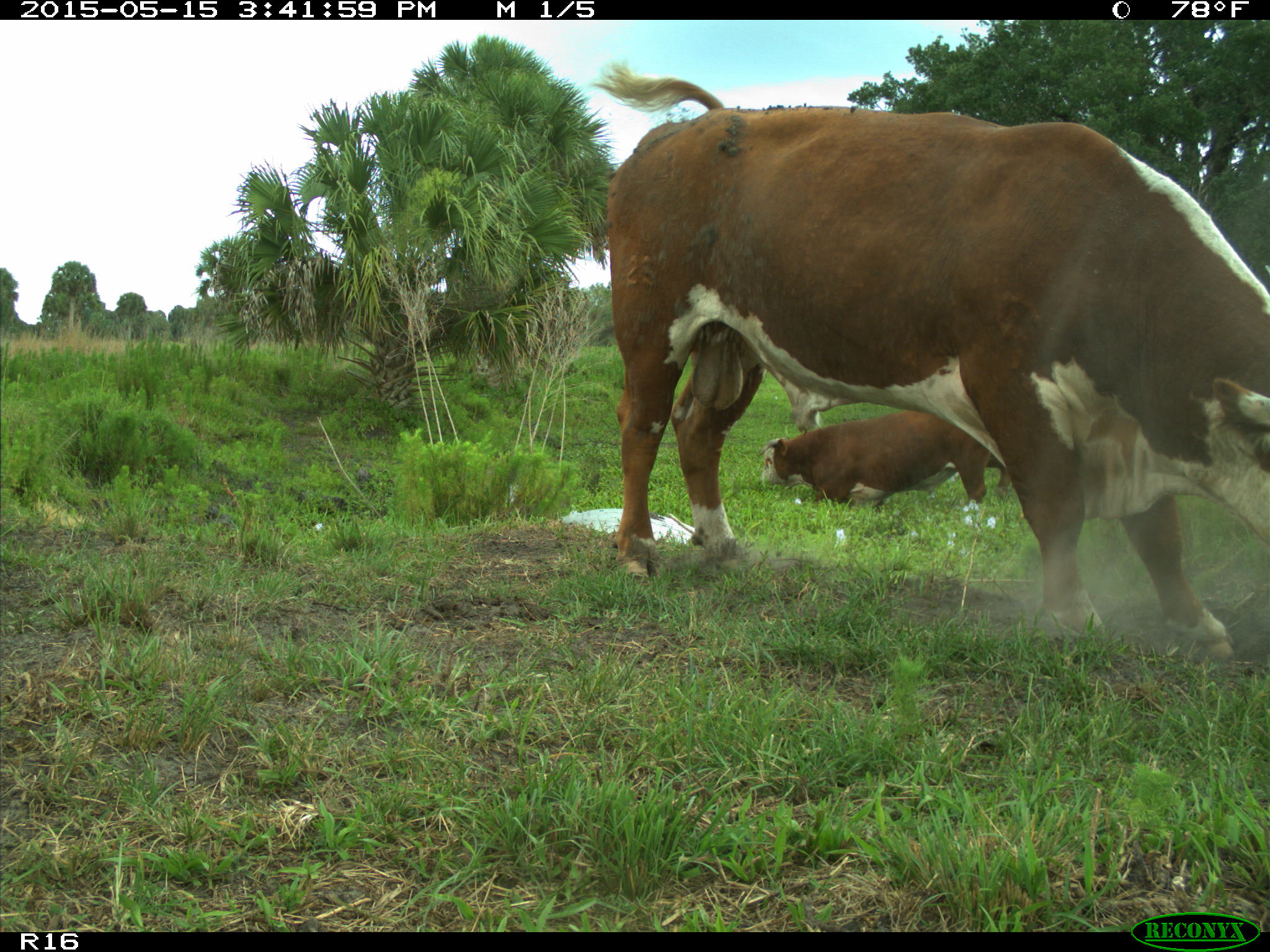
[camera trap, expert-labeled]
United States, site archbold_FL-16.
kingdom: Animalia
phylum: Chordata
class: Mammalia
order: Artiodactyla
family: Bovidae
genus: Bos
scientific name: Bos taurus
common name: domestic cow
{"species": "Bos taurus (domestic cow)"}